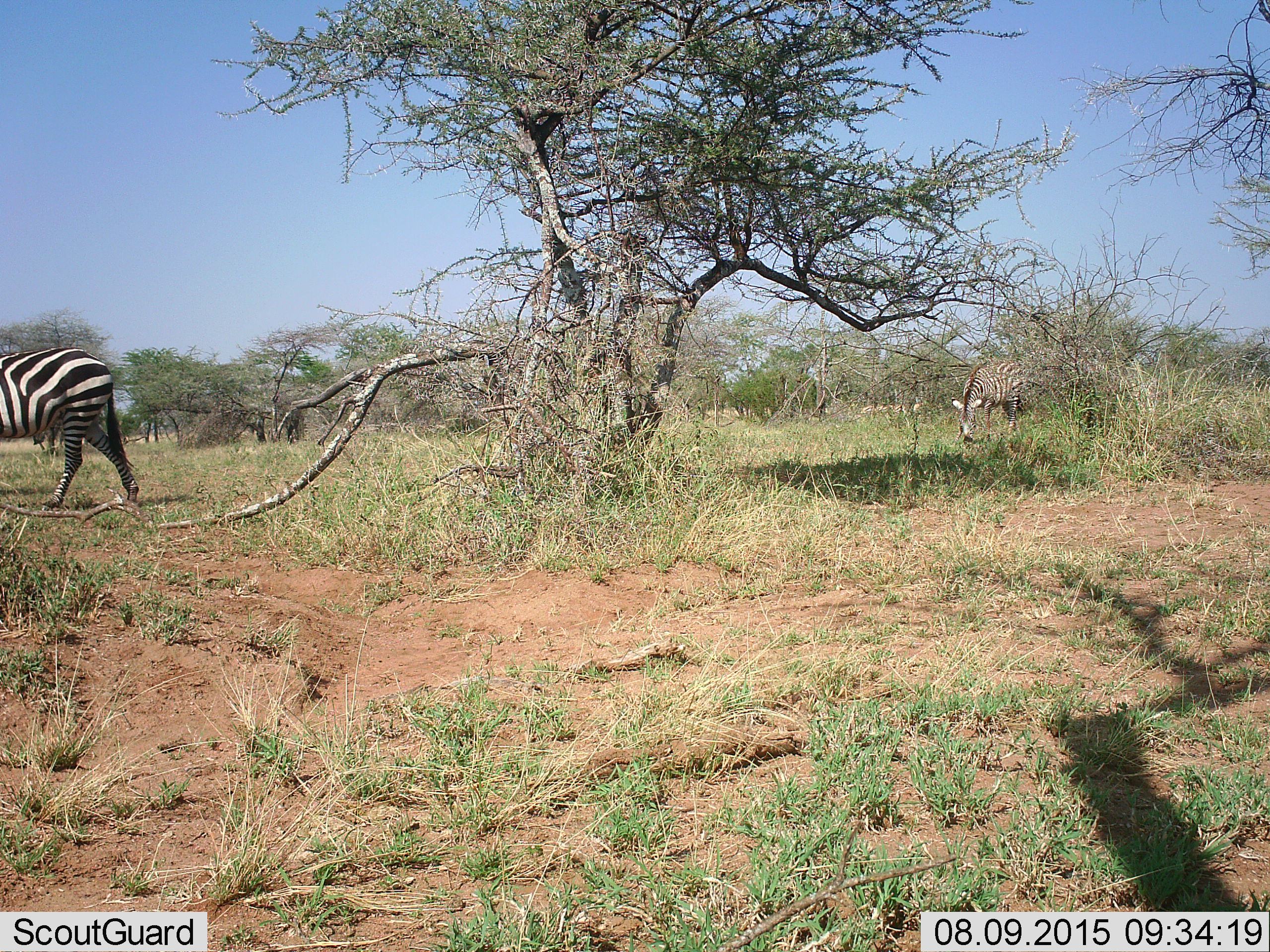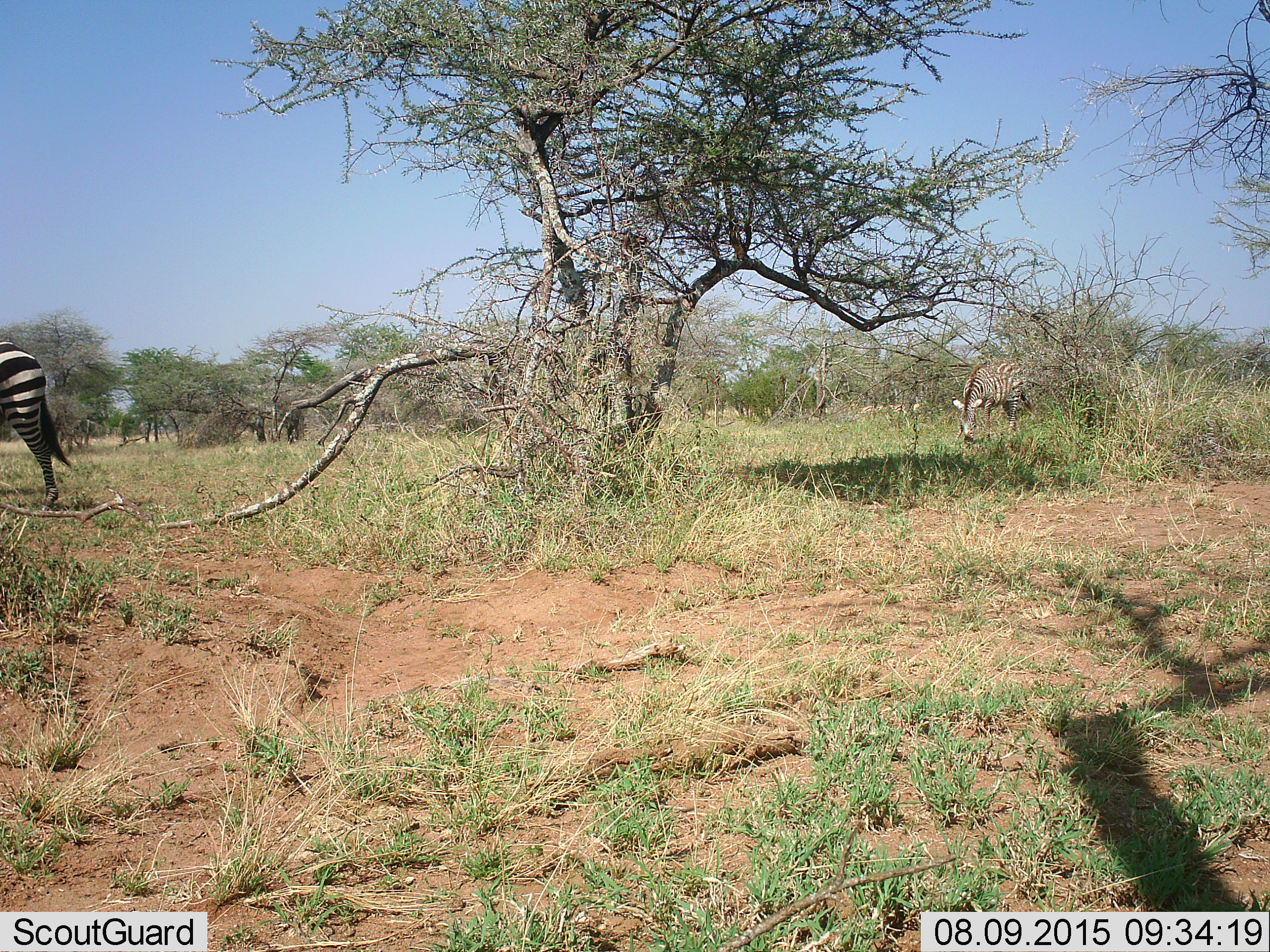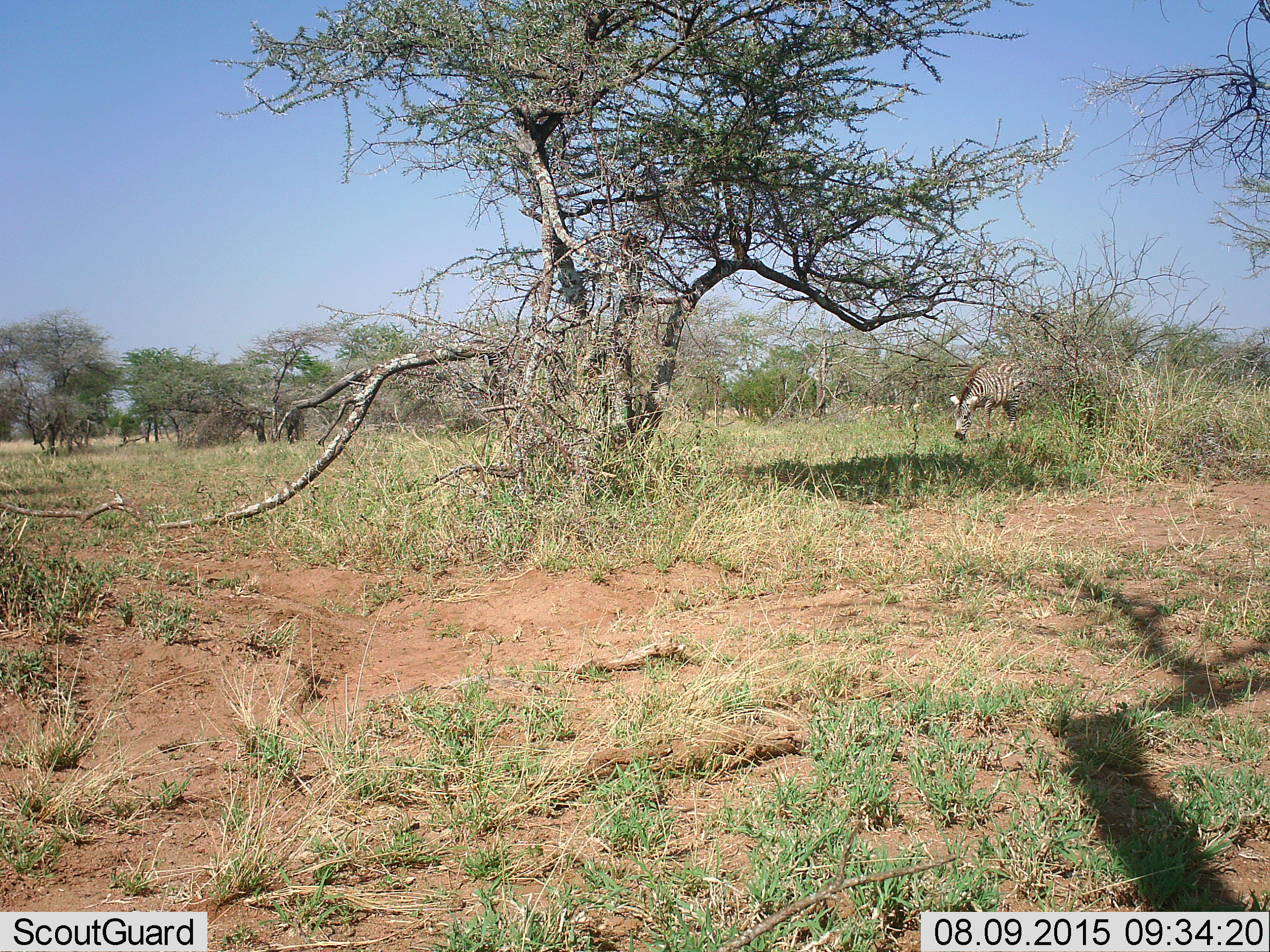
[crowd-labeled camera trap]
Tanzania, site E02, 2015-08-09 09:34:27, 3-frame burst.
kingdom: Animalia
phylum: Chordata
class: Mammalia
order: Perissodactyla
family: Equidae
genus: Equus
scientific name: Equus quagga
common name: plains zebra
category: zebra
Zebra (plains zebra) (Equus quagga), count 2. Behavior (volunteer vote fractions): standing 21%, resting 0%, moving 79%, interacting 0%. Young present (vote fraction): 0%. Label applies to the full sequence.